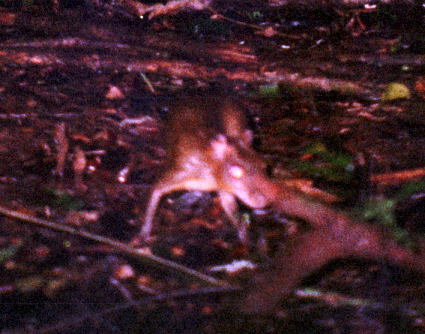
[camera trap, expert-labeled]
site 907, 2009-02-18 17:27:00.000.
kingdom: Animalia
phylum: Chordata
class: Mammalia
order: Rodentia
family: Dasyproctidae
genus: Myoprocta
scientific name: Myoprocta pratti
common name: green acouchi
Myoprocta pratti (green acouchi).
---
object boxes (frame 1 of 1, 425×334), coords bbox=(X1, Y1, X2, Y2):
myoprocta pratti: bbox=(128, 87, 274, 247)